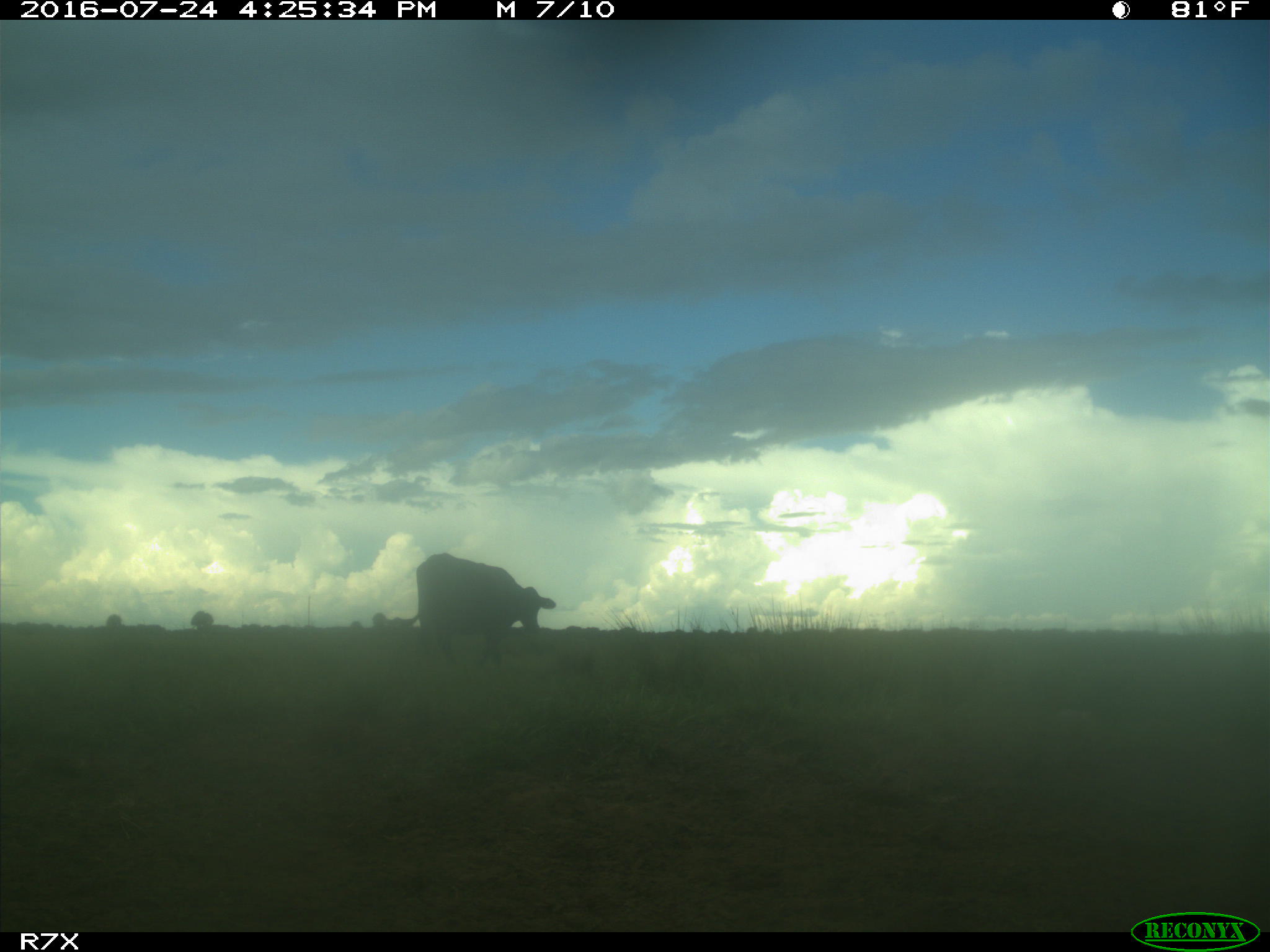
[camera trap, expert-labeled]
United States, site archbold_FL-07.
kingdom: Animalia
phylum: Chordata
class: Mammalia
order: Artiodactyla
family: Bovidae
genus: Bos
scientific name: Bos taurus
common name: domestic cow